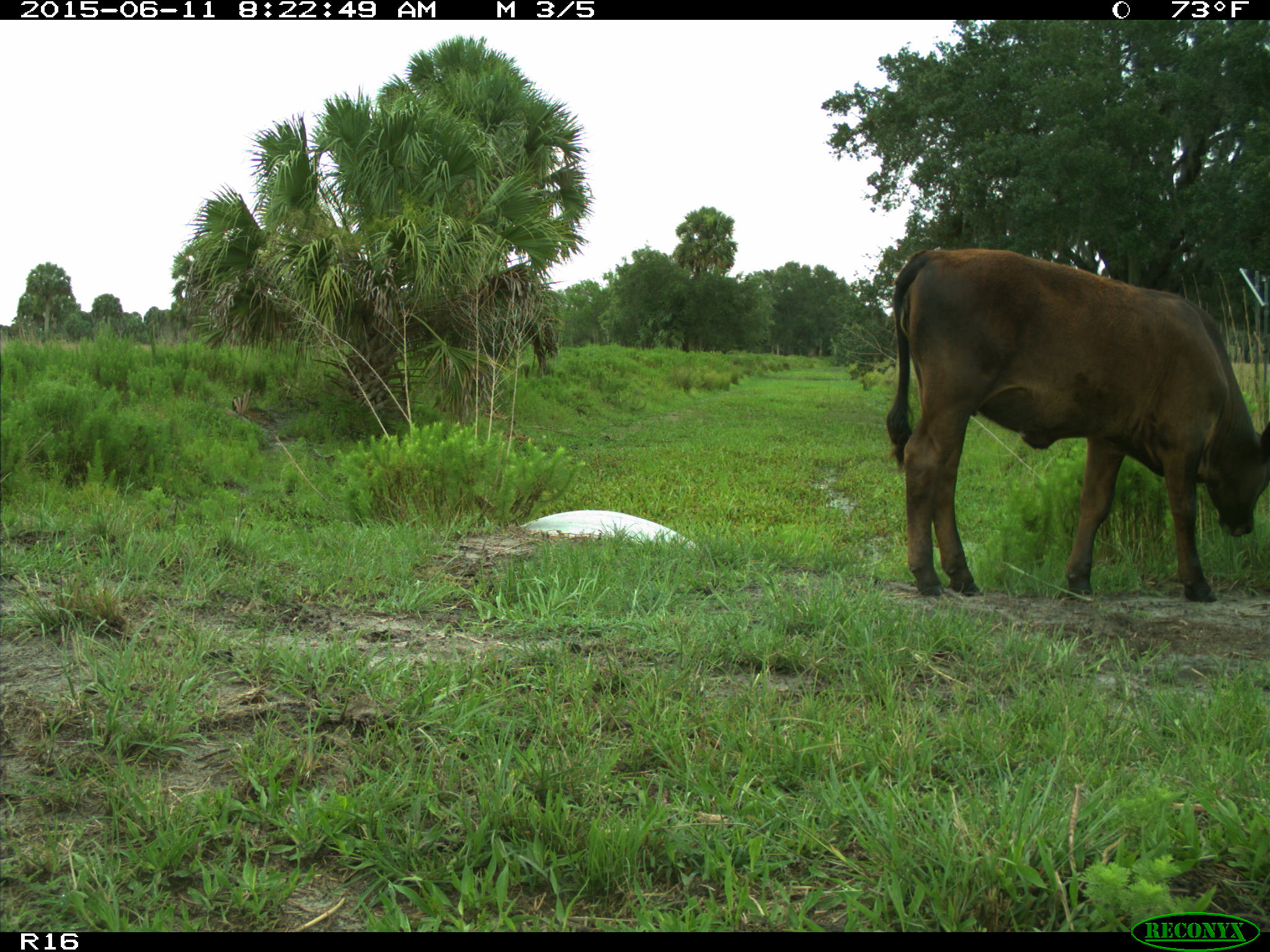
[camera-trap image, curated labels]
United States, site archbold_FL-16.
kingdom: Animalia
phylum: Chordata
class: Mammalia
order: Artiodactyla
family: Bovidae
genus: Bos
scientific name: Bos taurus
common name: domestic cow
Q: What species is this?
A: Bos taurus (domestic cow).